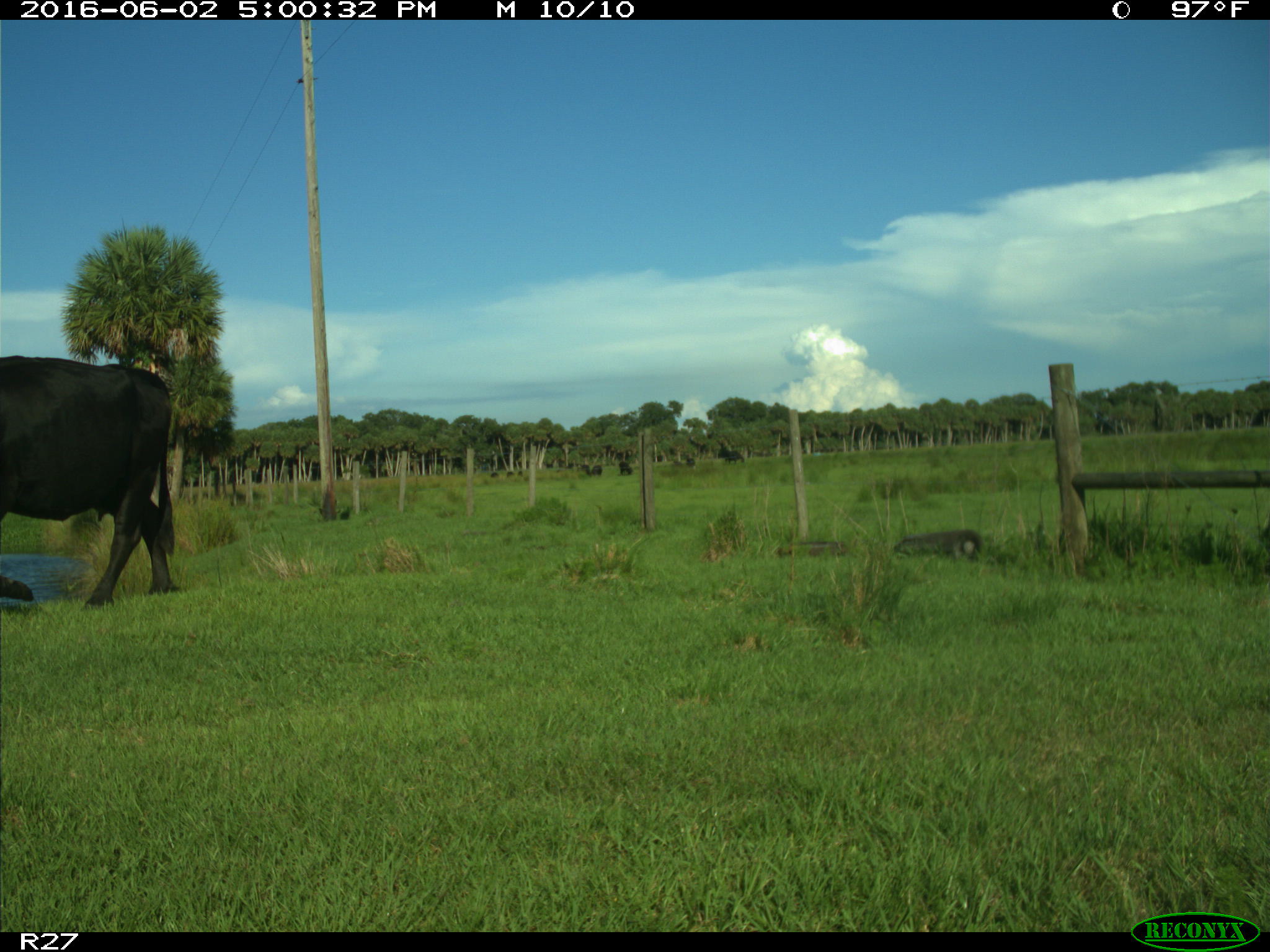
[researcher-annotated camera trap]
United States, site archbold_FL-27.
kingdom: Animalia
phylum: Chordata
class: Mammalia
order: Artiodactyla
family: Bovidae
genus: Bos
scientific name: Bos taurus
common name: domestic cow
Bos taurus (domestic cow).